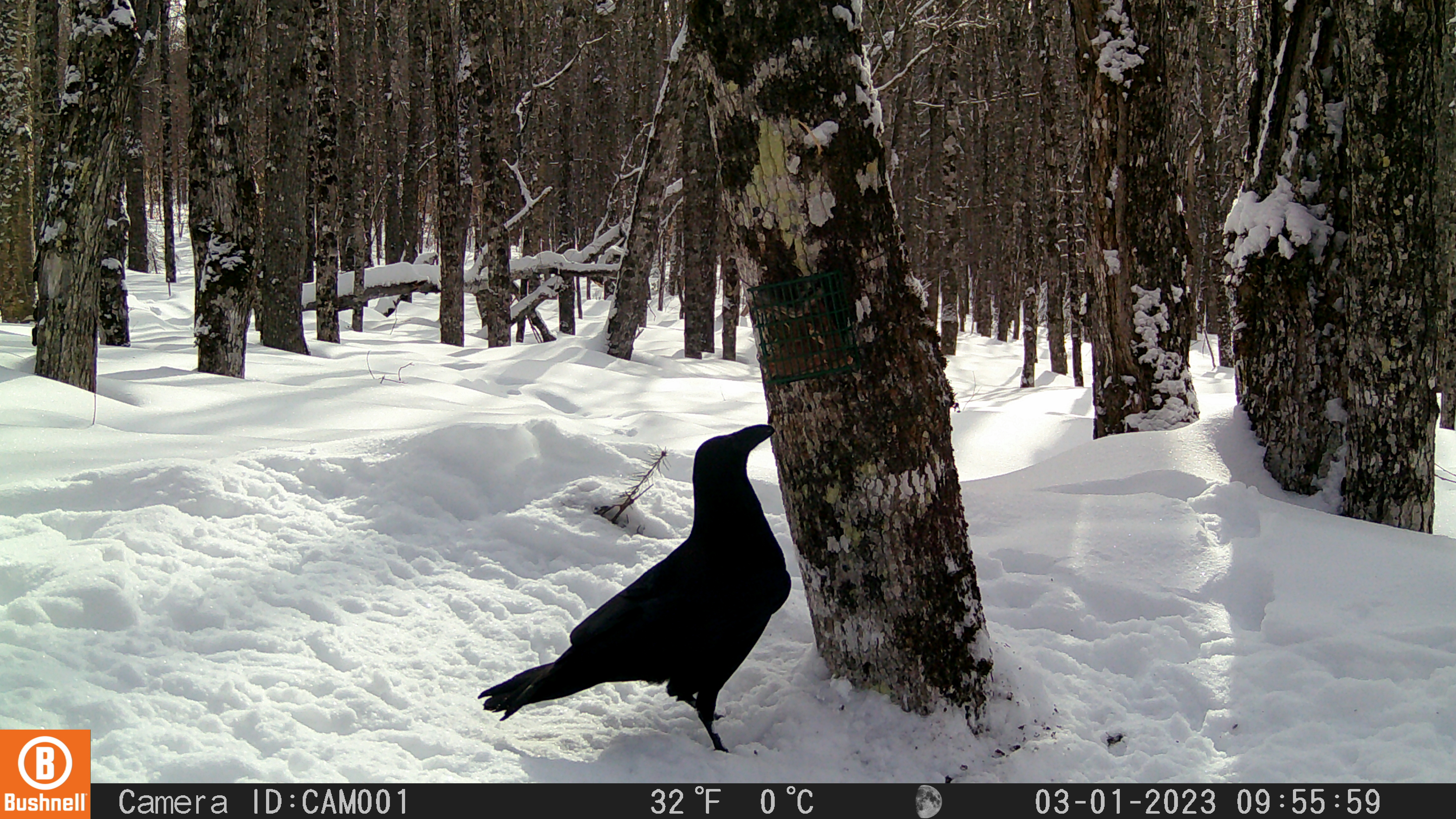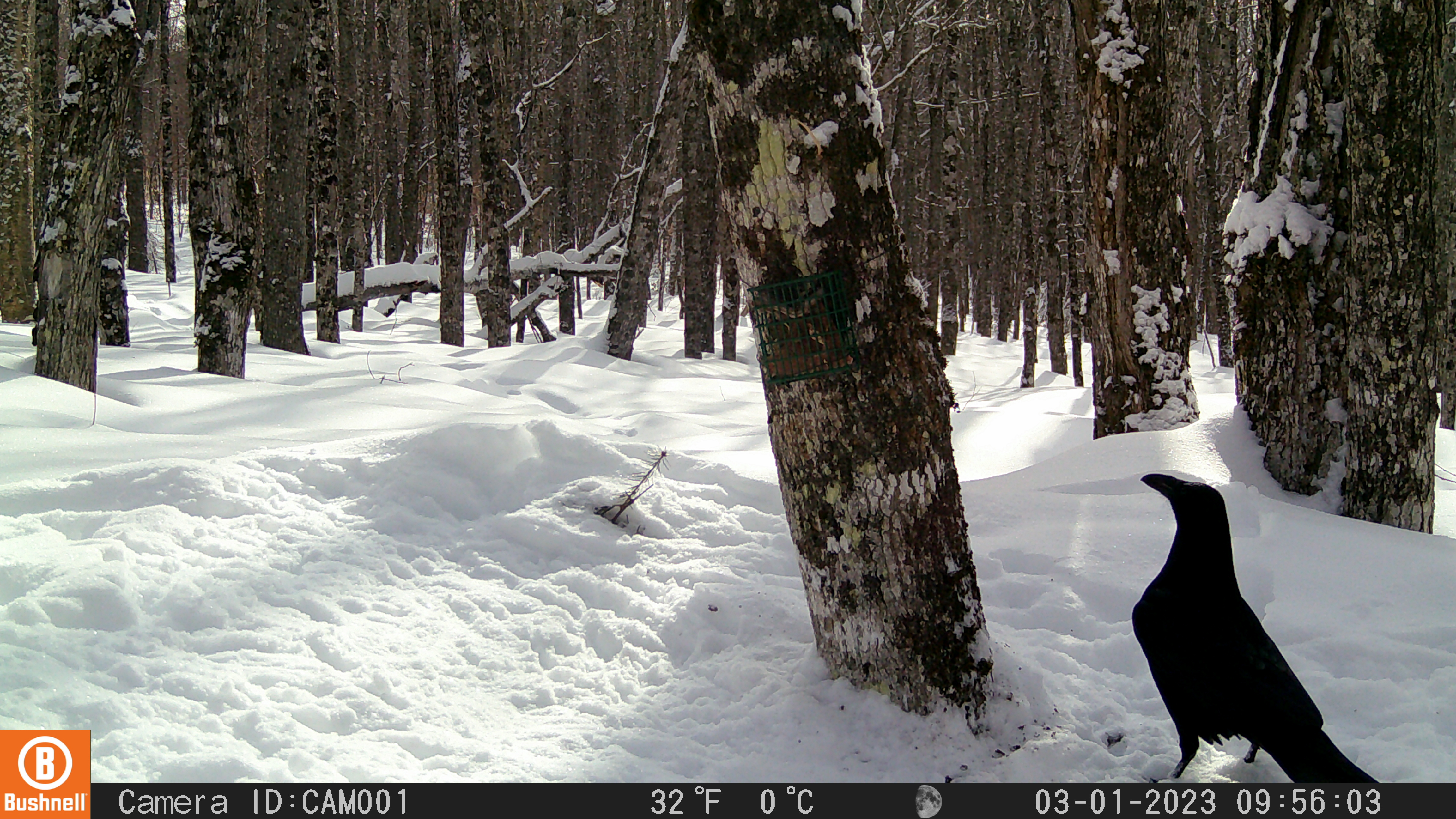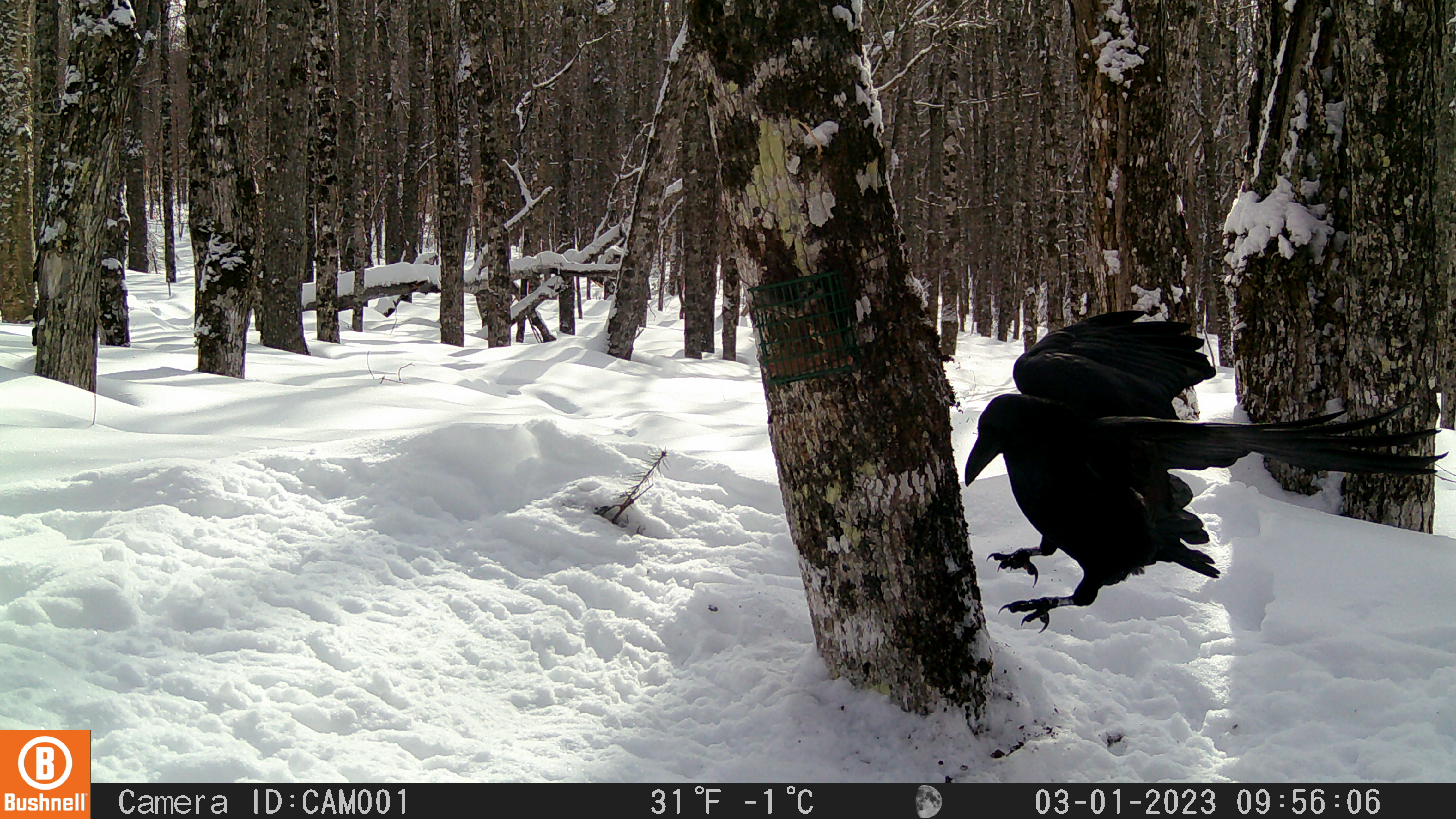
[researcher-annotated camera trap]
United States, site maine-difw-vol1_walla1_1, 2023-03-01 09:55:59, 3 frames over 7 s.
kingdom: Animalia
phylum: Chordata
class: Aves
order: Passeriformes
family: Corvidae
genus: Corvus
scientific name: Corvus corax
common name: common raven